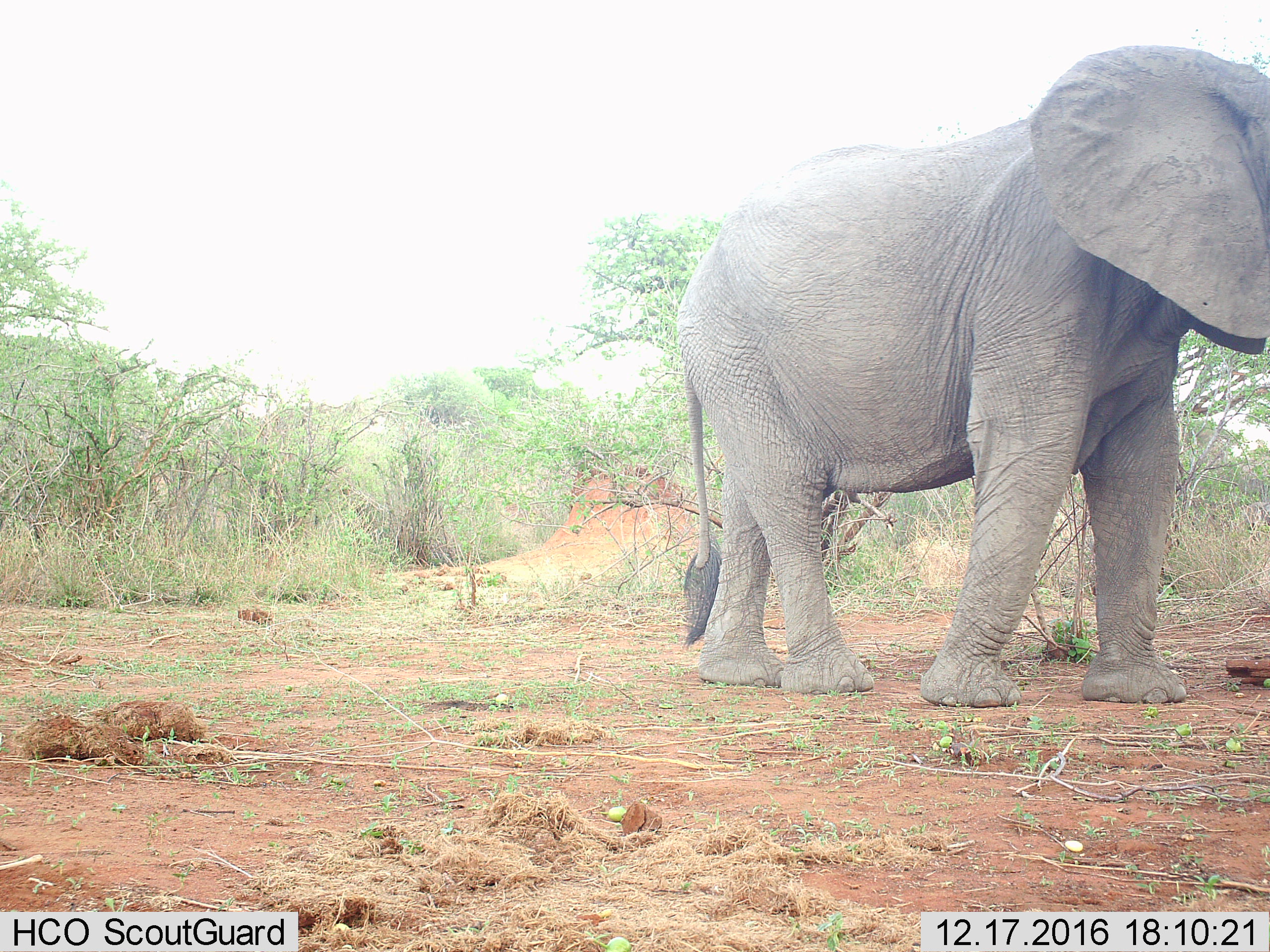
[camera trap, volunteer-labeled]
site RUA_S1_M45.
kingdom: Animalia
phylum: Chordata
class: Mammalia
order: Proboscidea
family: Elephantidae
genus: Loxodonta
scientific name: Loxodonta africana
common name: african bush elephant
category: elephant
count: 1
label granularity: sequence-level